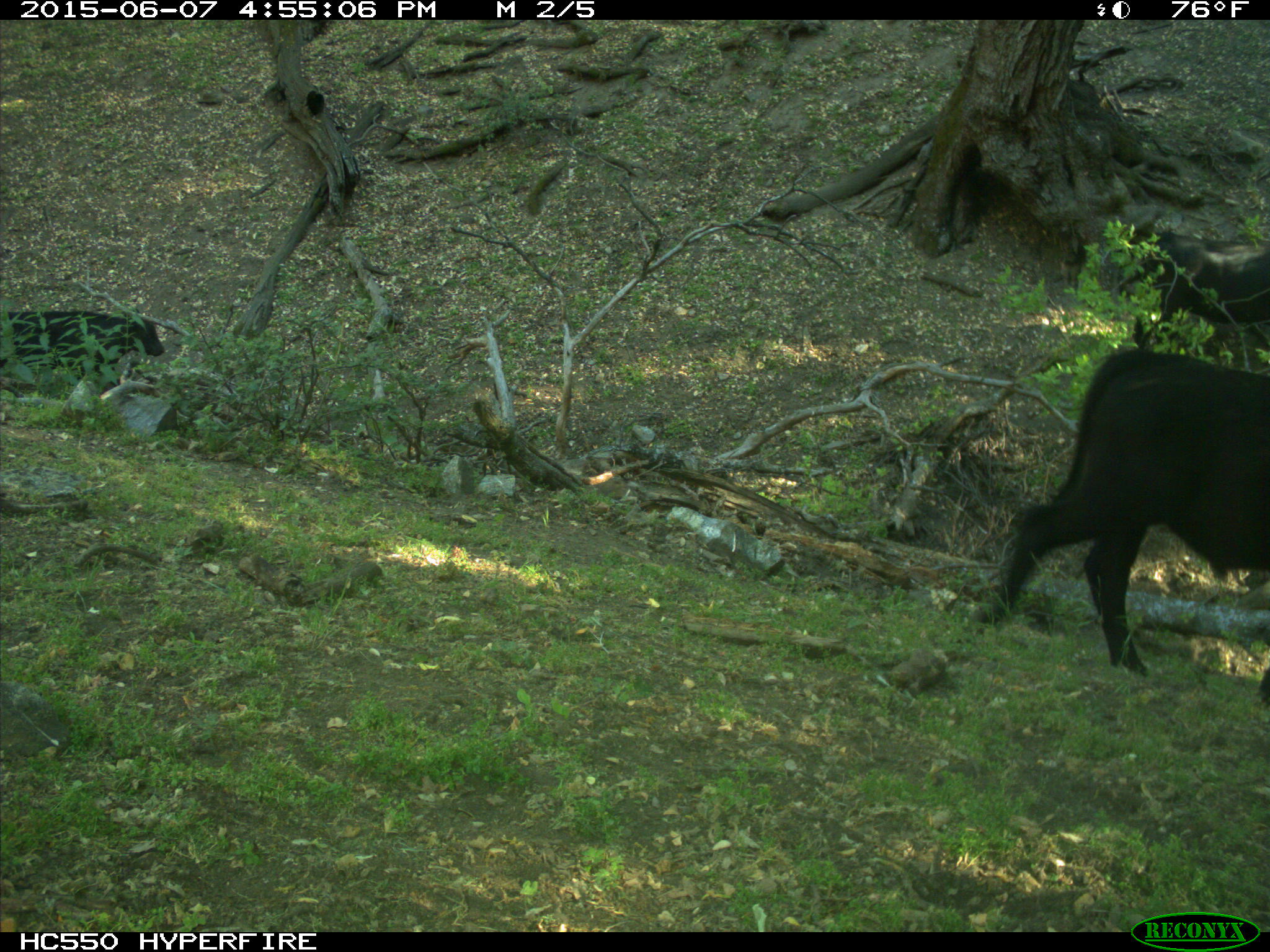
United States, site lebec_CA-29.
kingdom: Animalia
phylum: Chordata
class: Mammalia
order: Artiodactyla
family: Bovidae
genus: Bos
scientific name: Bos taurus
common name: domestic cow